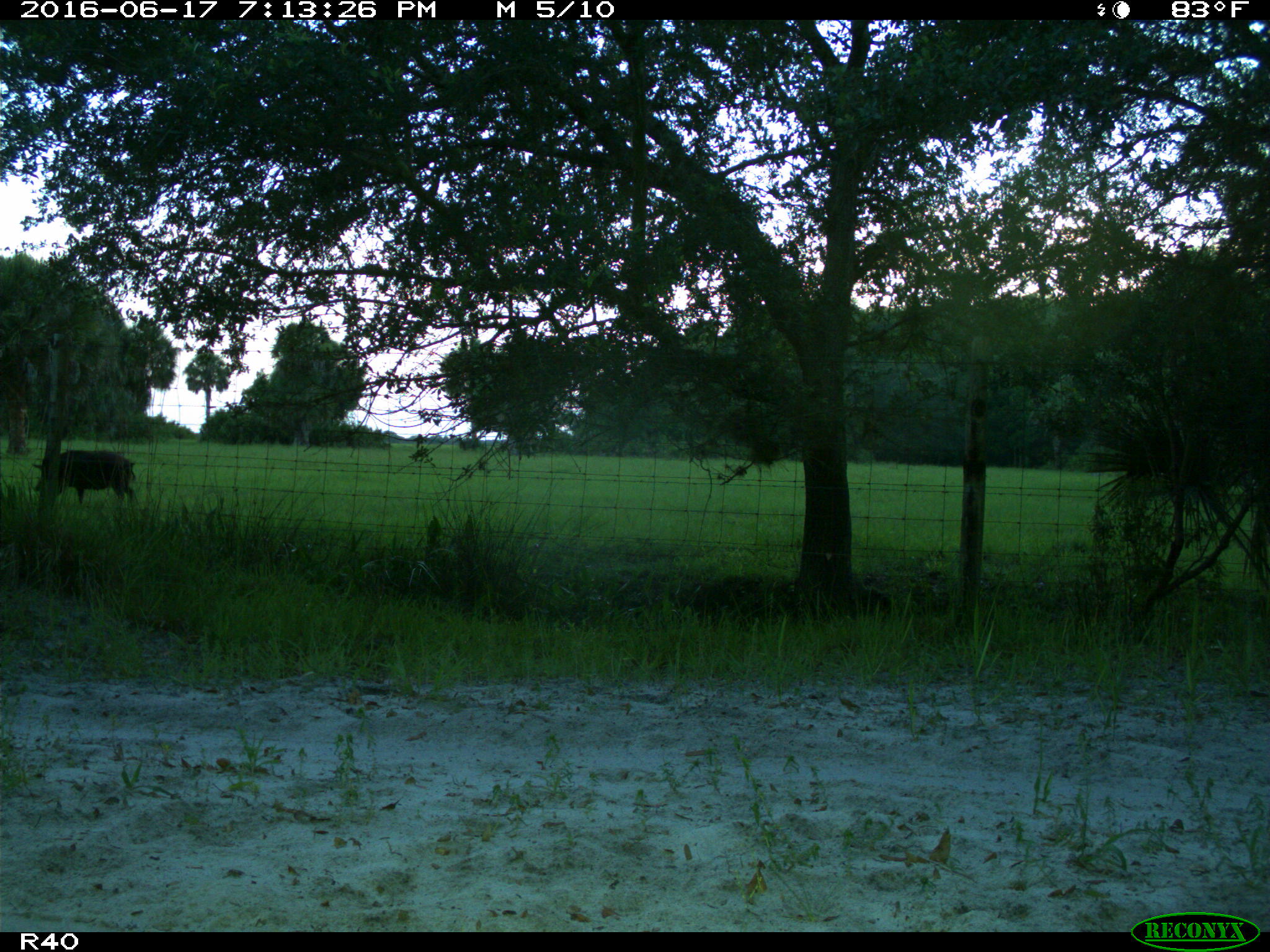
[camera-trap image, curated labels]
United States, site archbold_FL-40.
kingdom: Animalia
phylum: Chordata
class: Mammalia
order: Artiodactyla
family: Suidae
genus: Sus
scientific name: Sus scrofa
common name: wild boar